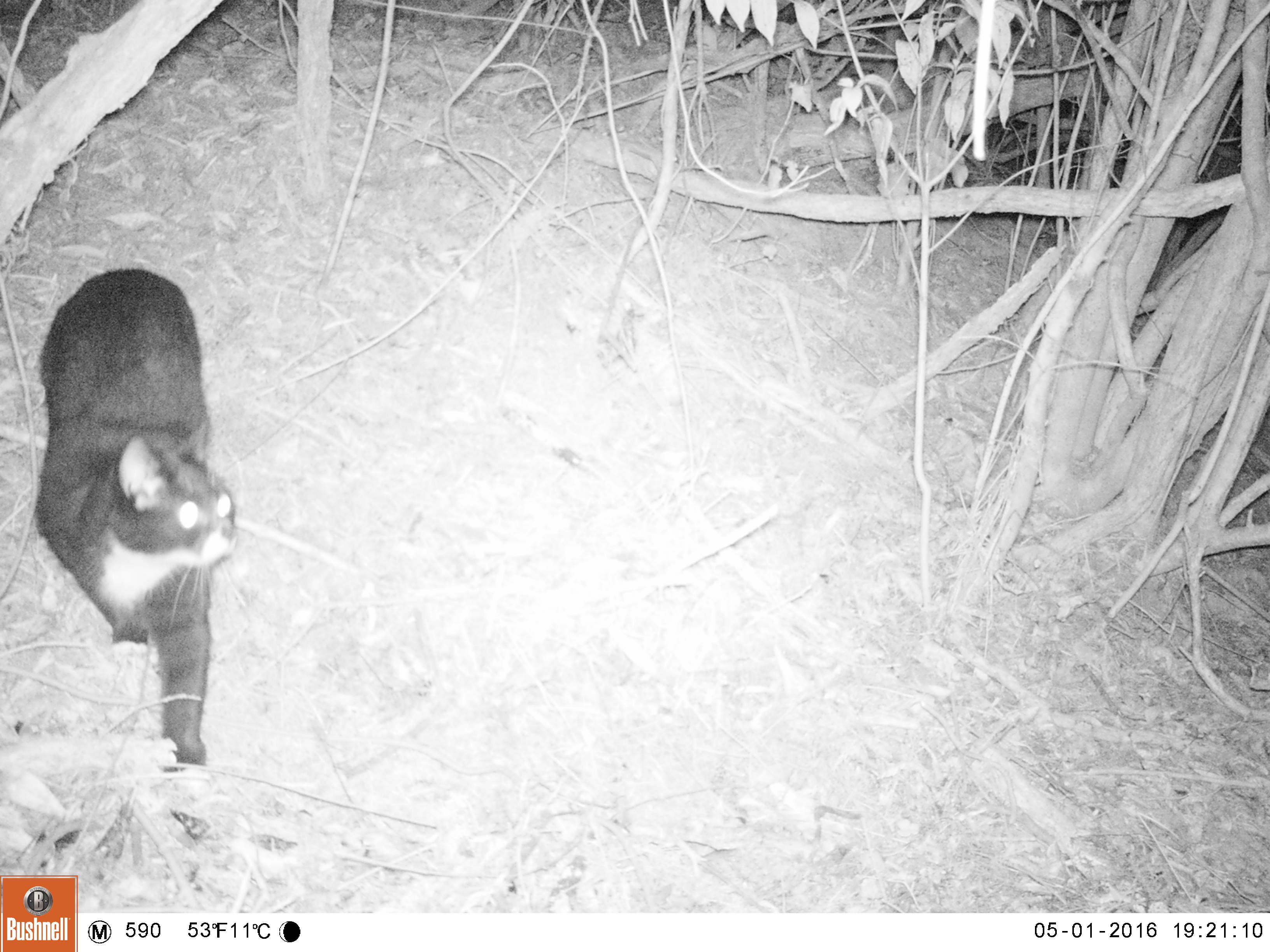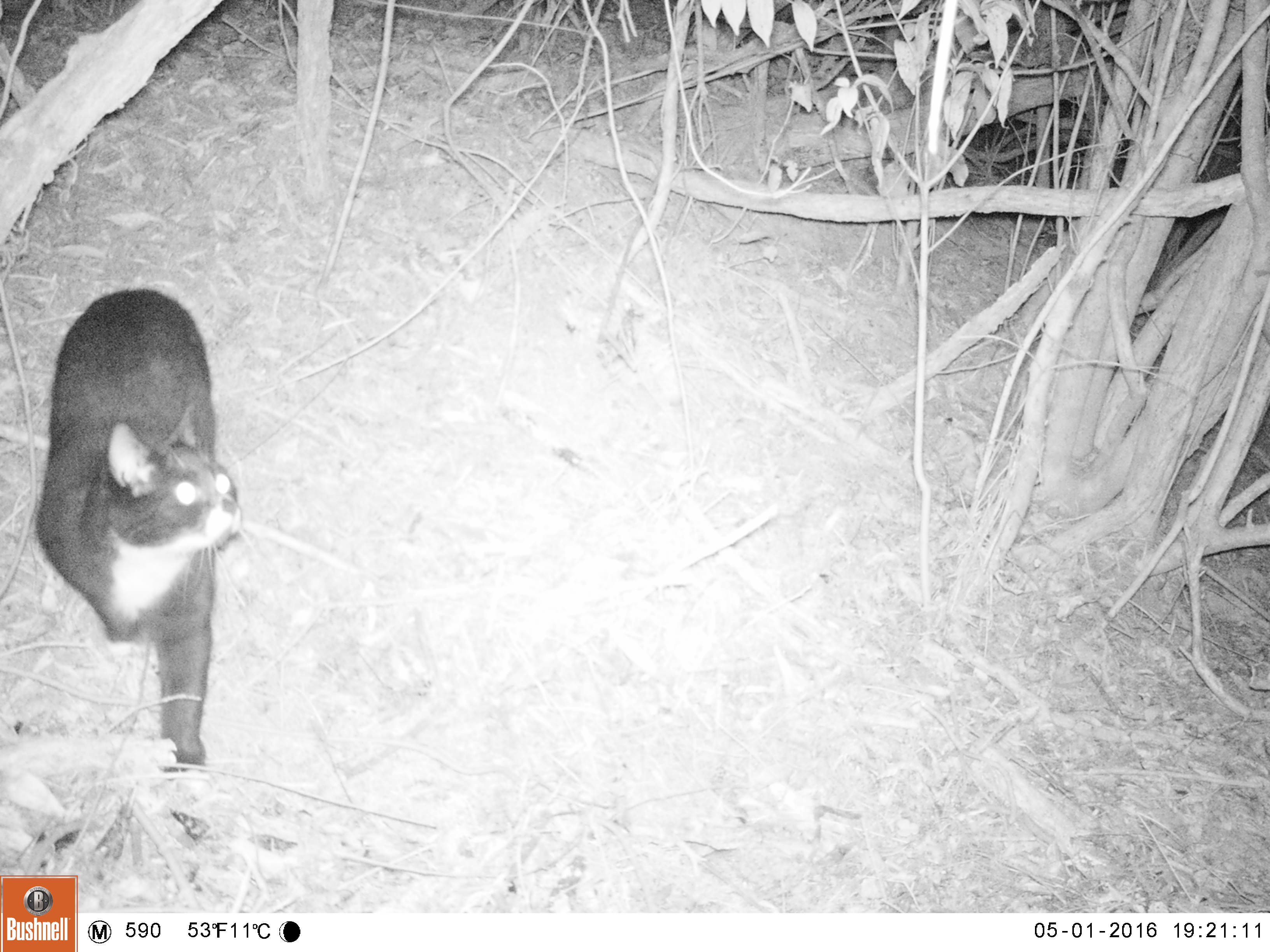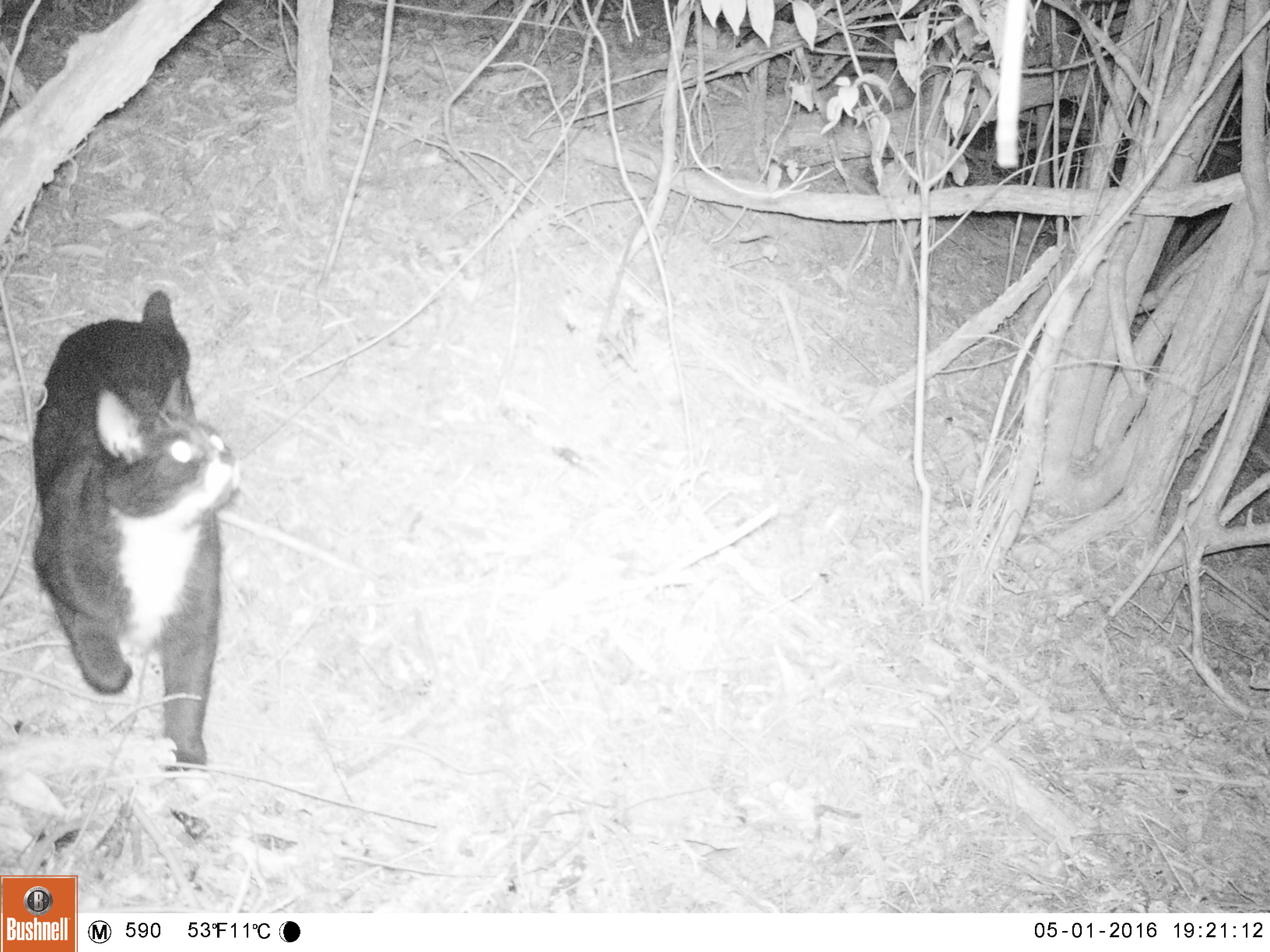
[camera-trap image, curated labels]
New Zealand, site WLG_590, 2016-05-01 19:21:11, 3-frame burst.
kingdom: Animalia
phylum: Chordata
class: Mammalia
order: Carnivora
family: Felidae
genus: Felis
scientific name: Felis catus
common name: domestic cat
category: cat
Cat (domestic cat) (Felis catus).